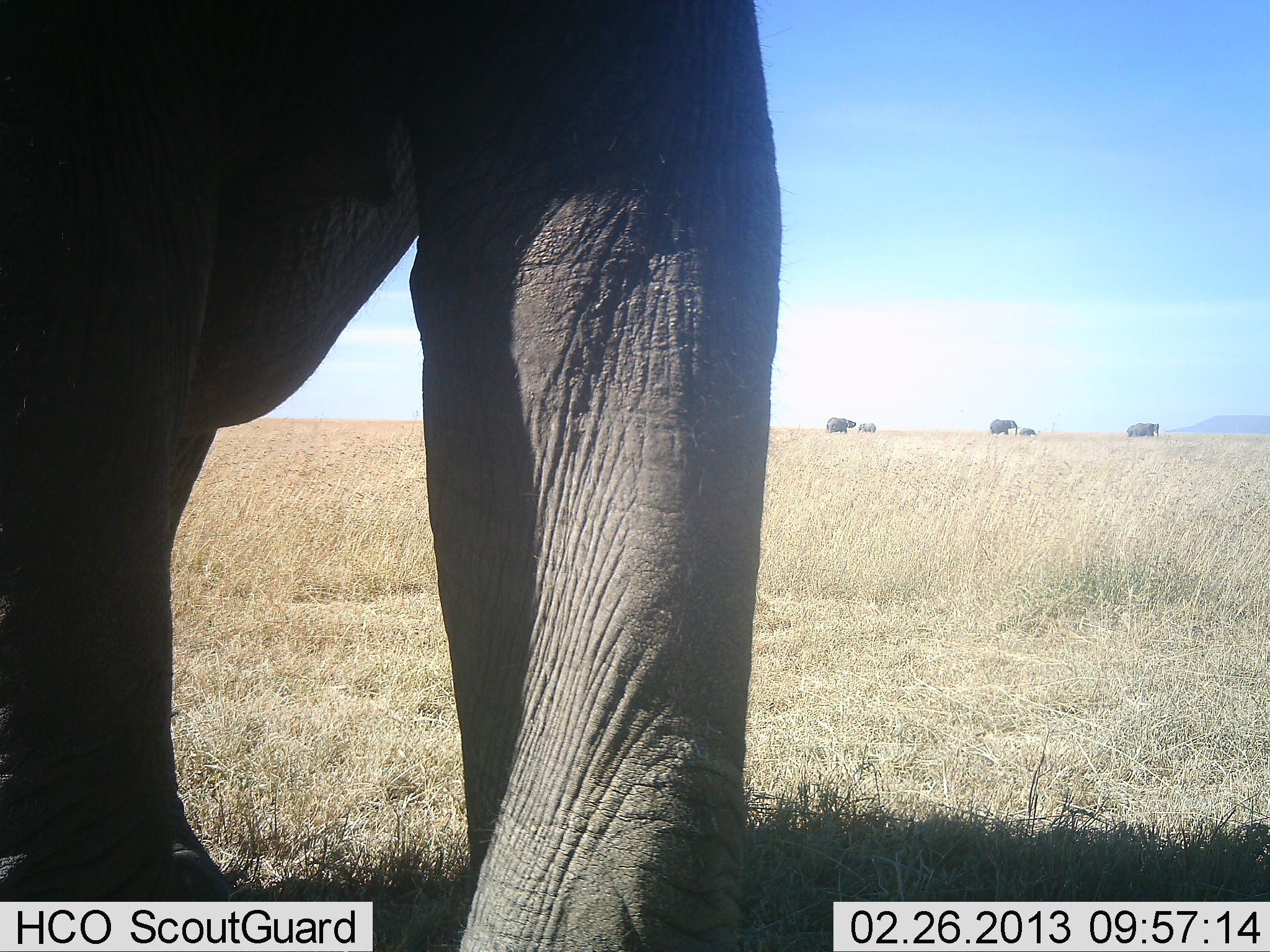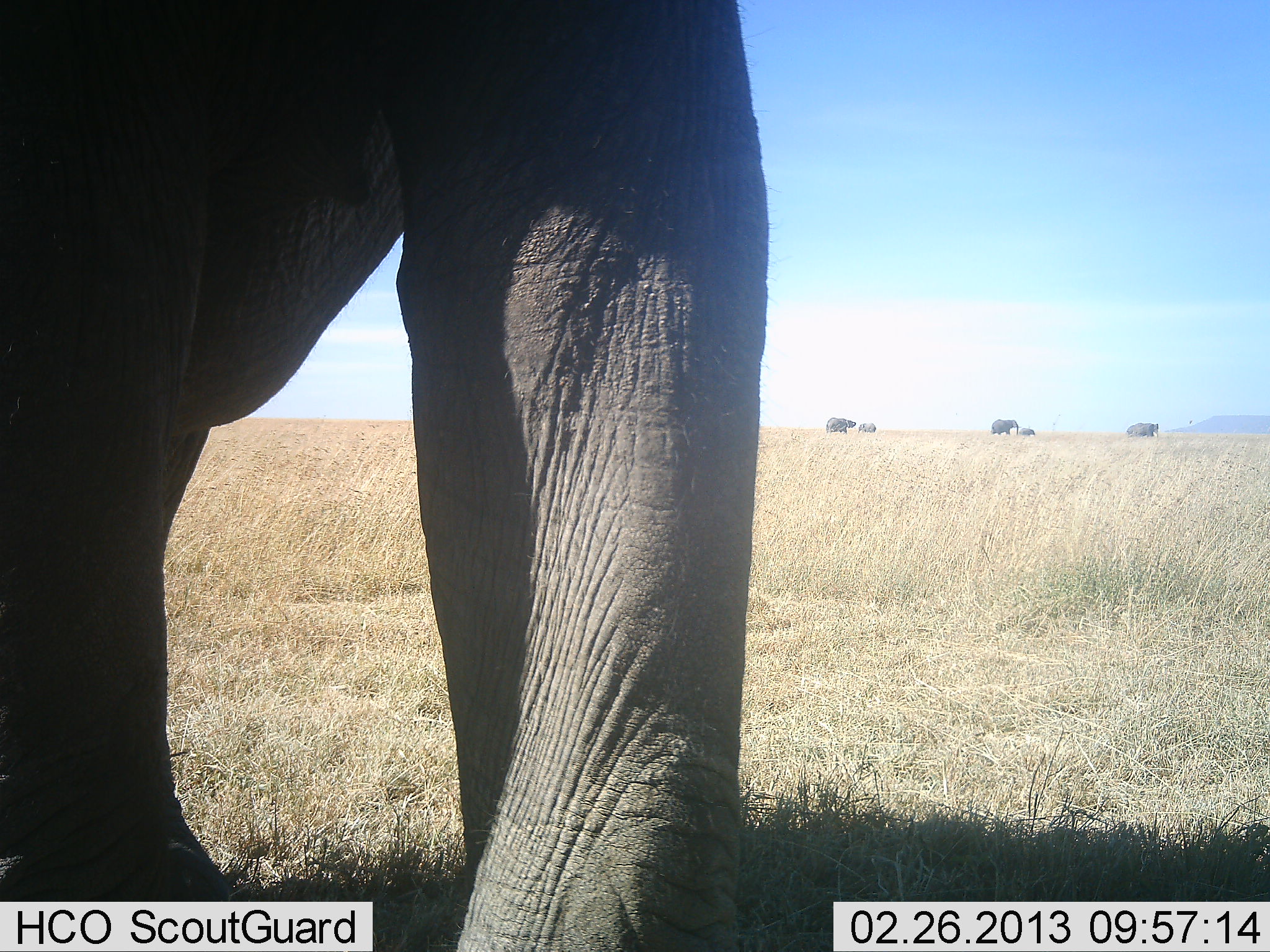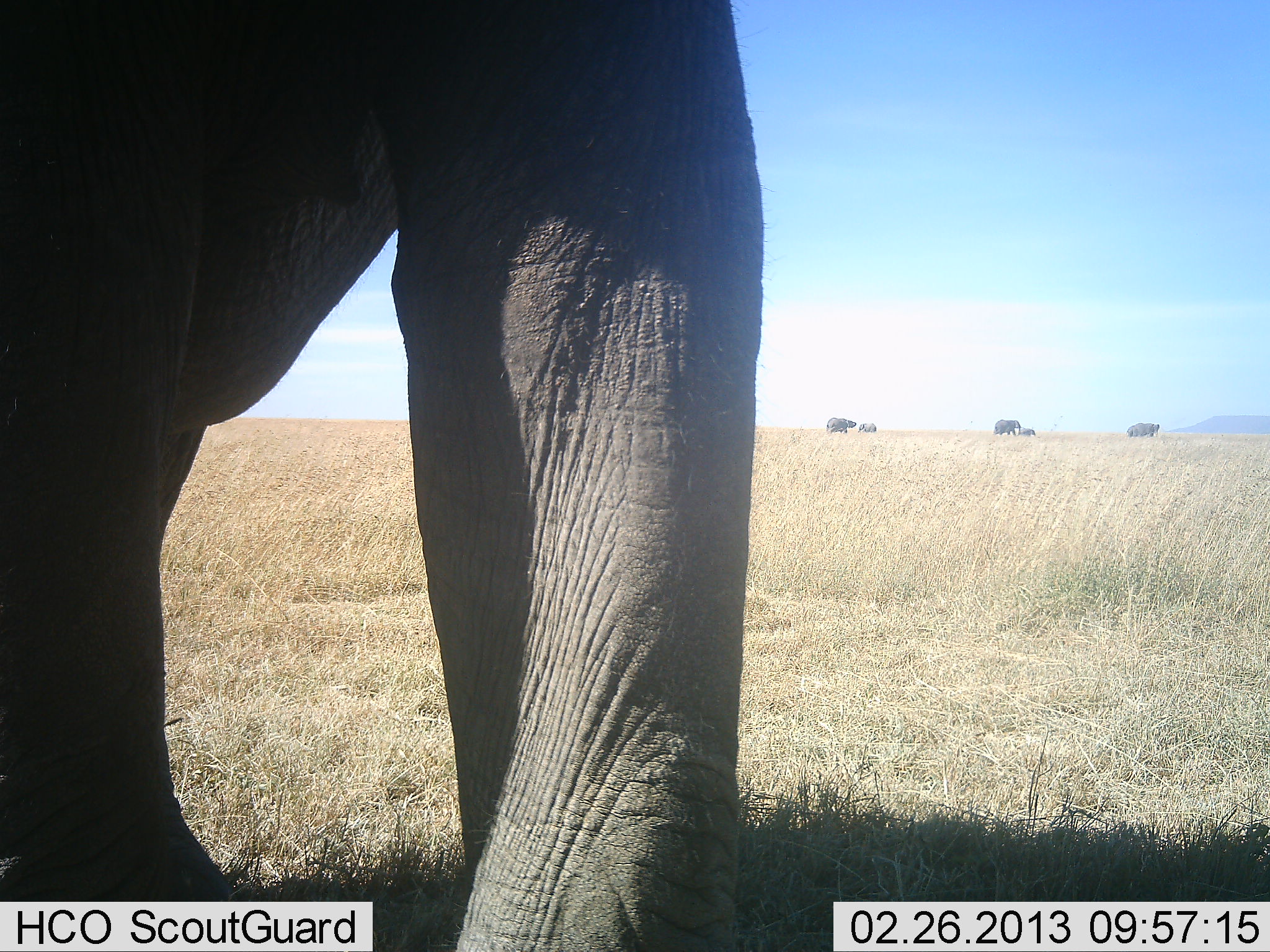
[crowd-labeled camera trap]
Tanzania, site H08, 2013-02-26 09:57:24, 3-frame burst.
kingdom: Animalia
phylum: Chordata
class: Mammalia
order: Proboscidea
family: Elephantidae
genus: Loxodonta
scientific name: Loxodonta africana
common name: african bush elephant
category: elephant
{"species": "elephant (african bush elephant) (Loxodonta africana)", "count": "6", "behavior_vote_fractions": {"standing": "86%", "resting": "0%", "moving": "38%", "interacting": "0%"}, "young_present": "24%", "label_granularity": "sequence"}